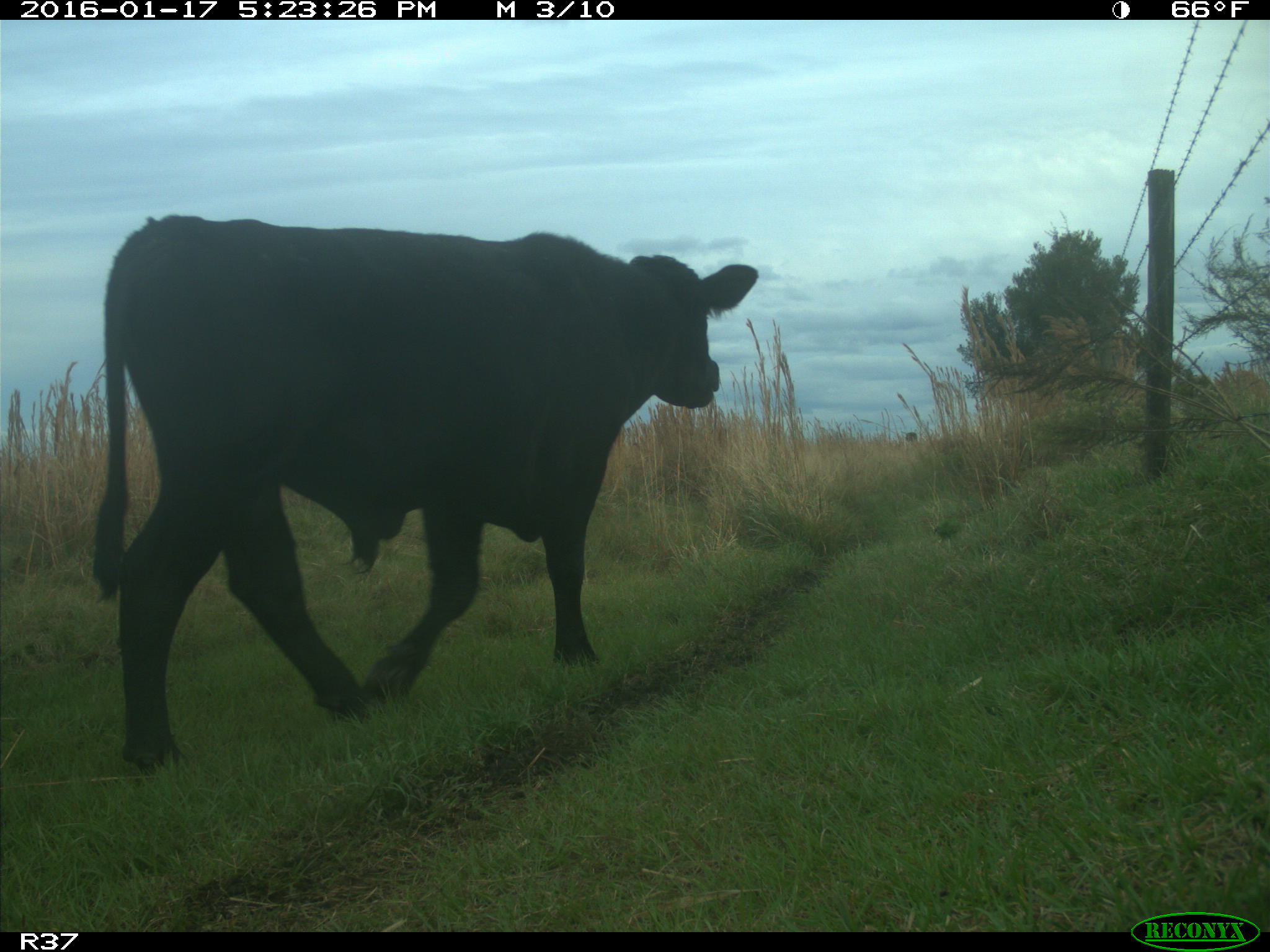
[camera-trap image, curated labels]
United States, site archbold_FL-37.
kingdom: Animalia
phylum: Chordata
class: Mammalia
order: Artiodactyla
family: Bovidae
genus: Bos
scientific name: Bos taurus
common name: domestic cow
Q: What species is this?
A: Bos taurus (domestic cow).